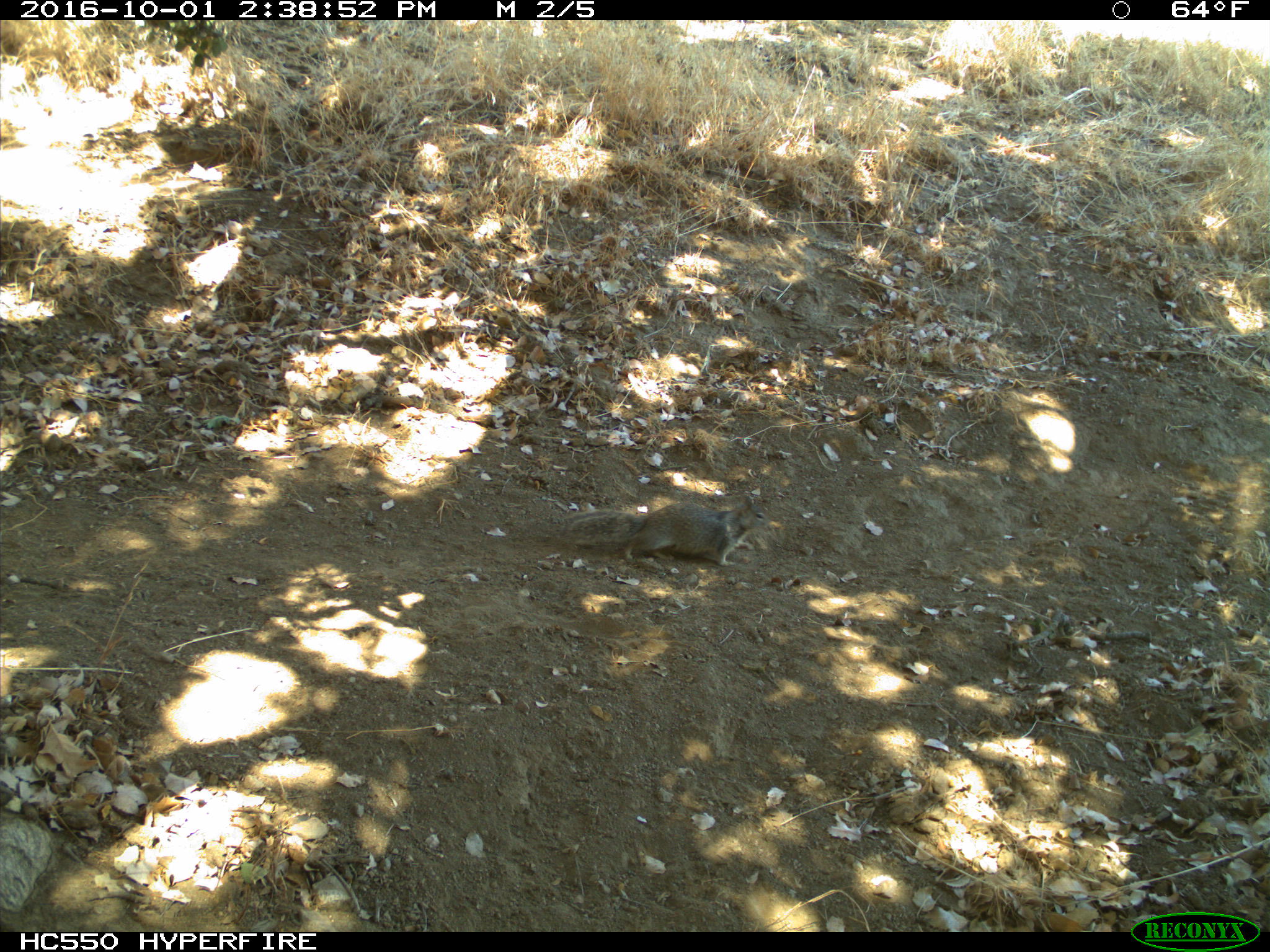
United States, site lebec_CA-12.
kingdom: Animalia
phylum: Chordata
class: Mammalia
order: Rodentia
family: Sciuridae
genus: Otospermophilus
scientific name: Otospermophilus beecheyi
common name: california ground squirrel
Otospermophilus beecheyi (california ground squirrel).